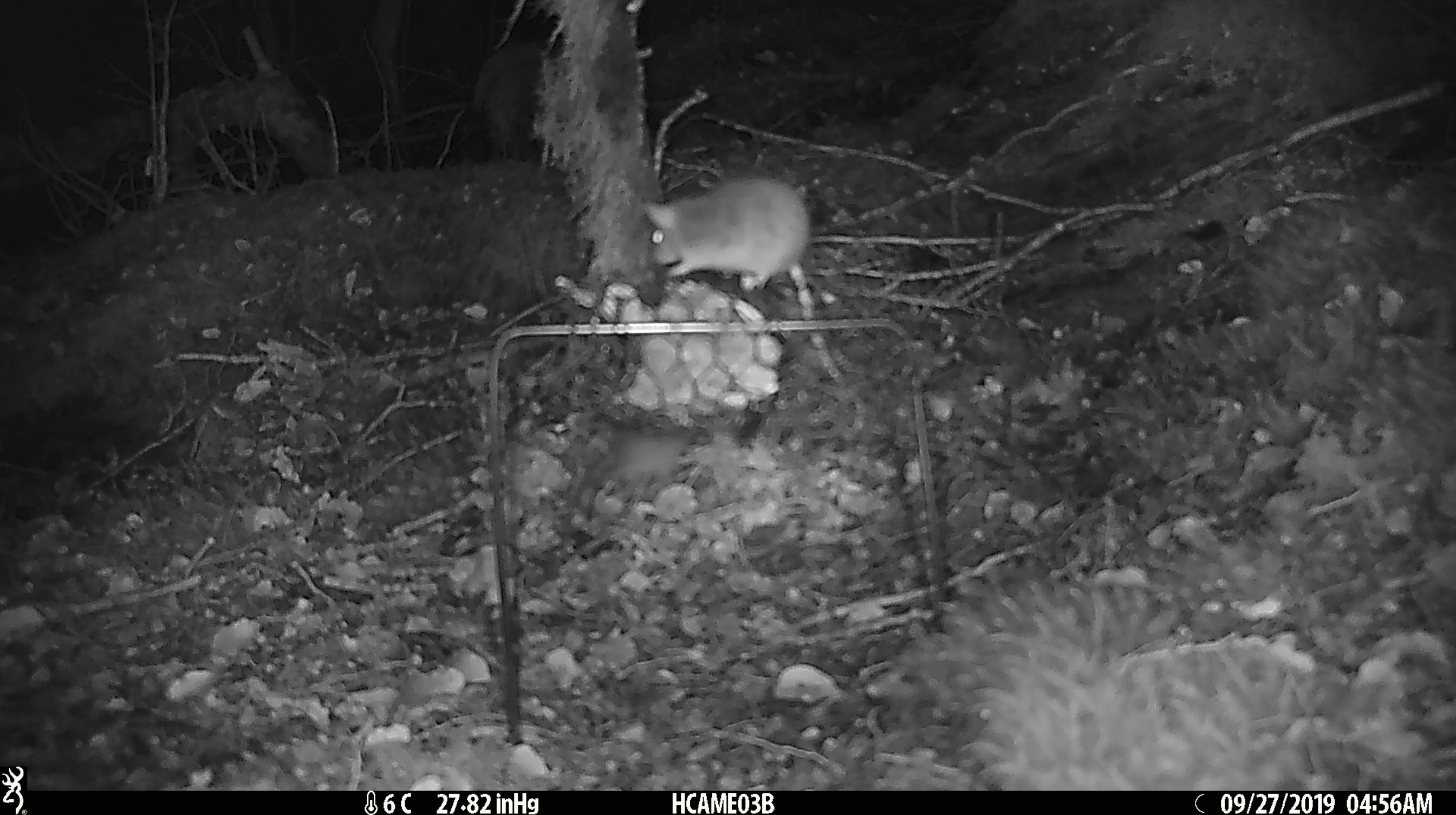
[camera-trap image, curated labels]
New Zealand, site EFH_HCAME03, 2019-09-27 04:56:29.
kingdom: Animalia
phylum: Chordata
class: Mammalia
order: Rodentia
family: Muridae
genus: Mus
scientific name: Mus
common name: mouse